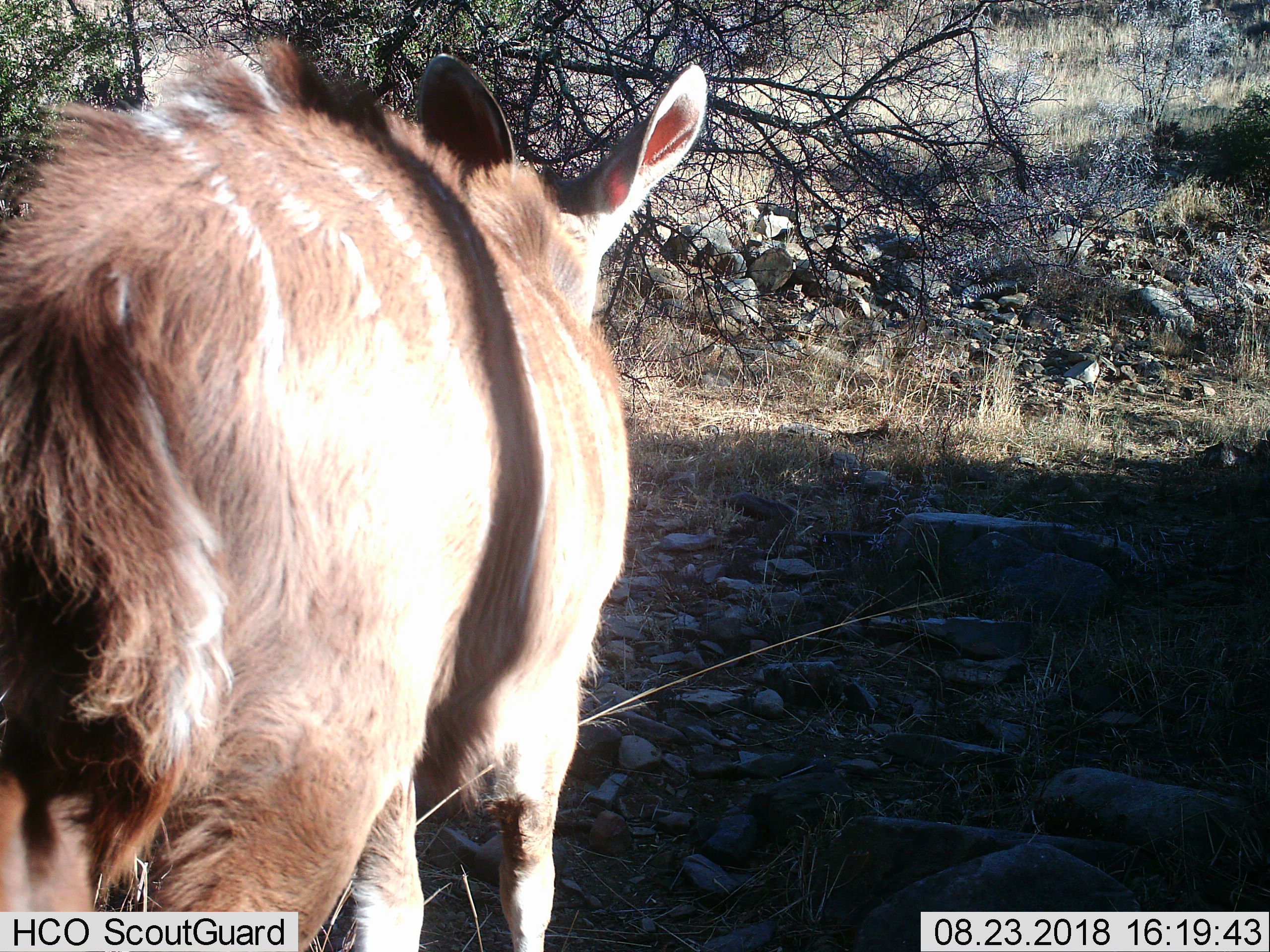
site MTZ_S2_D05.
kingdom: Animalia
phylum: Chordata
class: Mammalia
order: Artiodactyla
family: Bovidae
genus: Tragelaphus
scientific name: Tragelaphus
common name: kudu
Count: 1.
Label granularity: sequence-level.